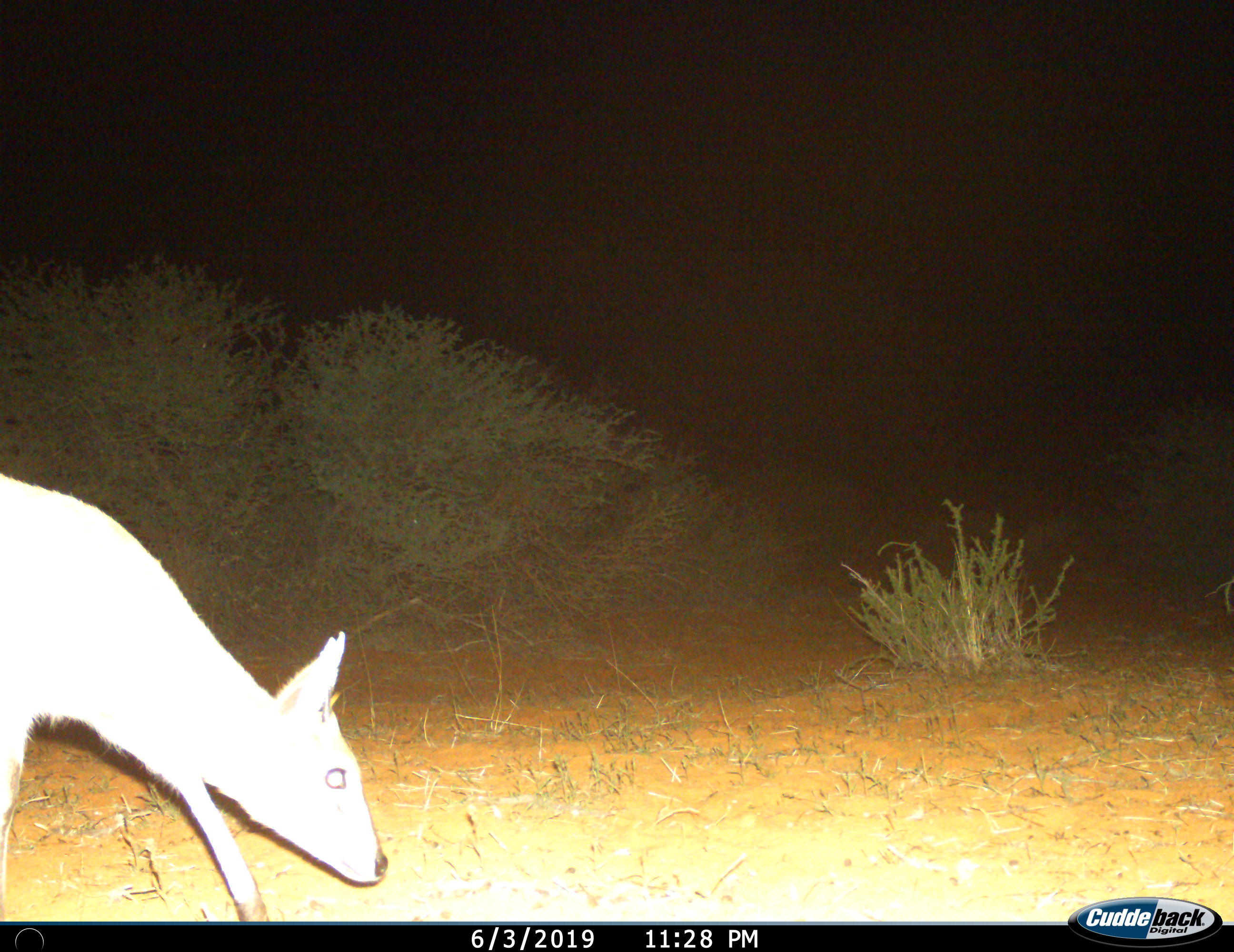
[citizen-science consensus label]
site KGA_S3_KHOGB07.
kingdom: Animalia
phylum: Chordata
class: Mammalia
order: Artiodactyla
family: Bovidae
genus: Sylvicapra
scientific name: Sylvicapra grimmia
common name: common duiker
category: duikercommongrey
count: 1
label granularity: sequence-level